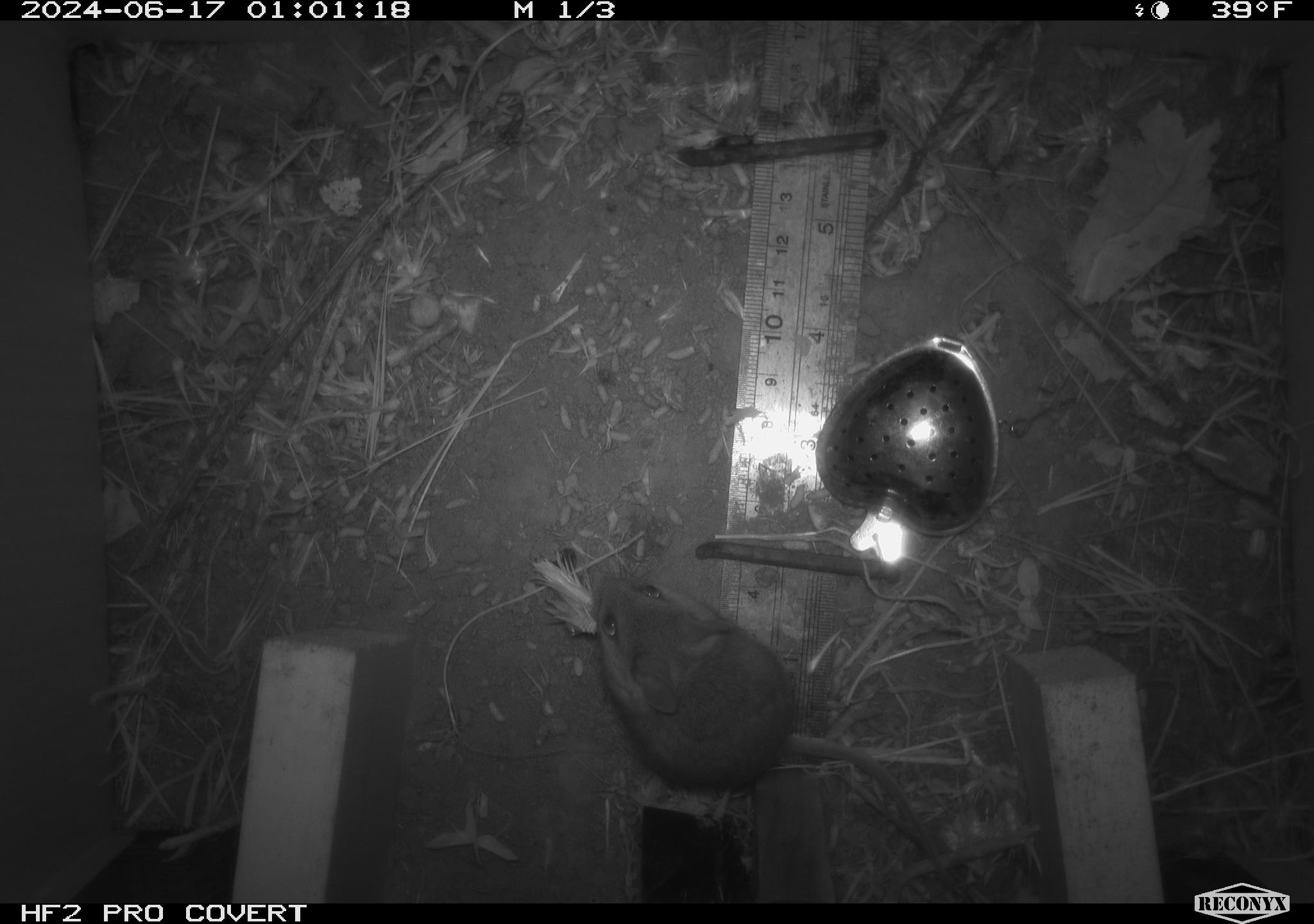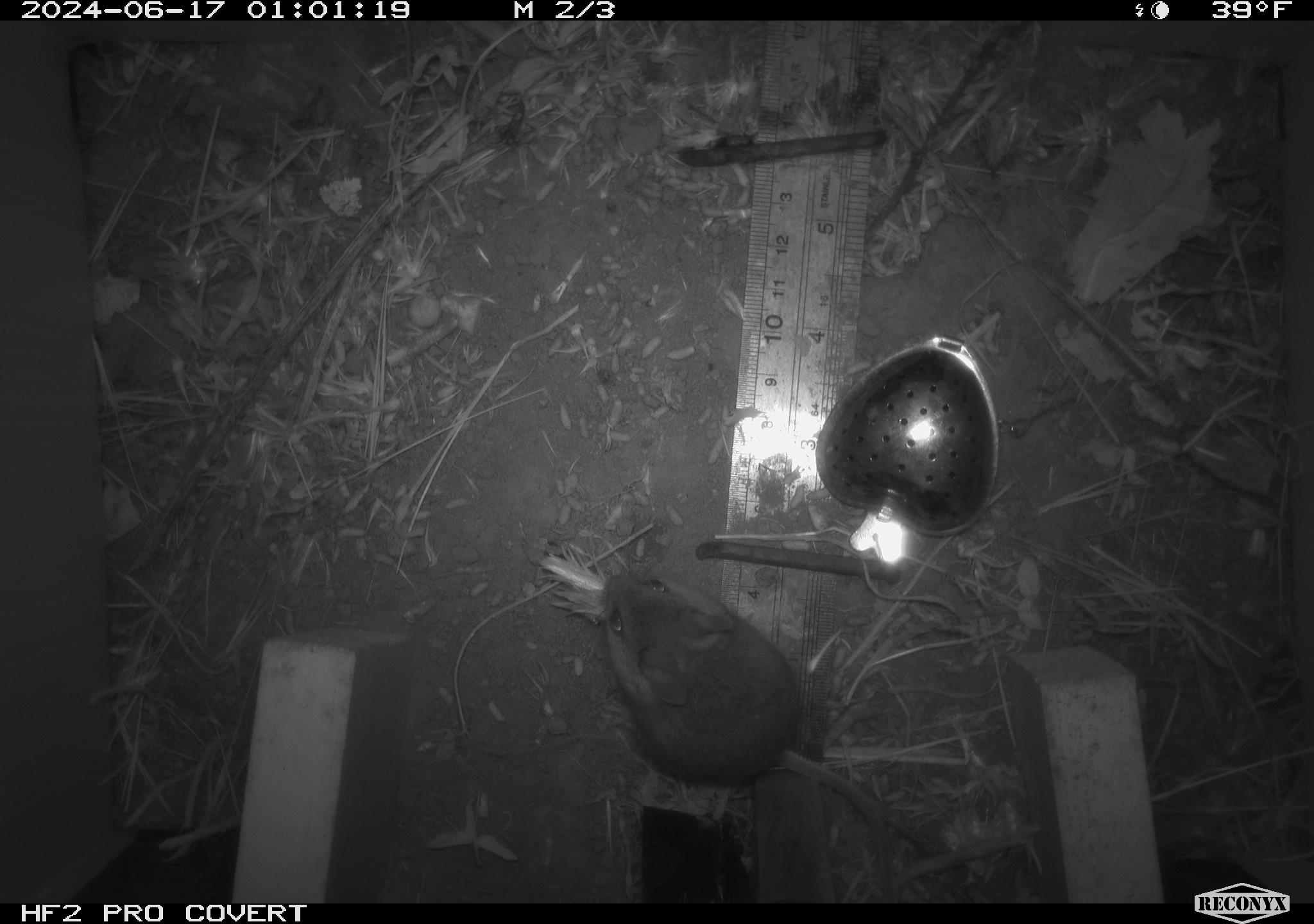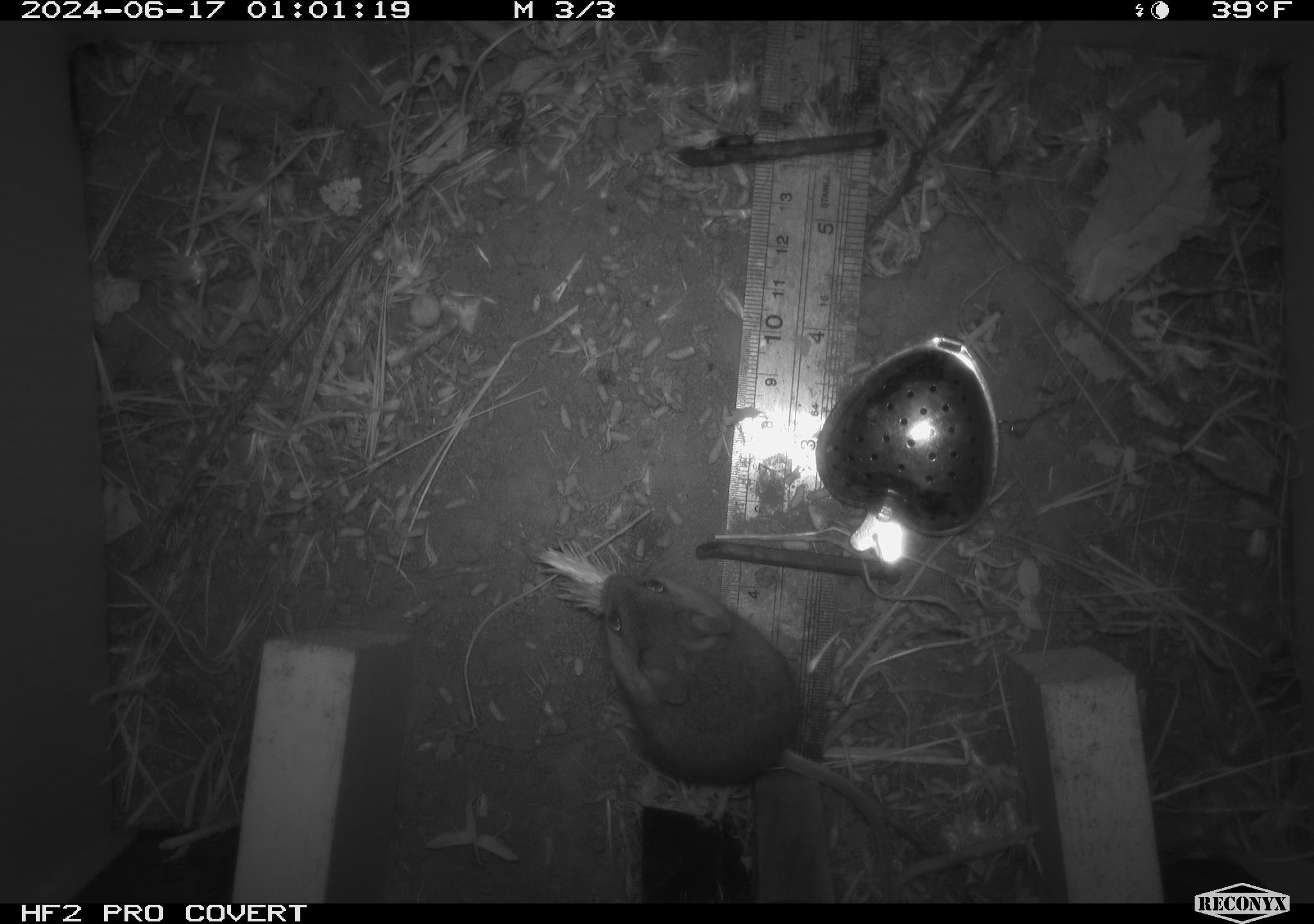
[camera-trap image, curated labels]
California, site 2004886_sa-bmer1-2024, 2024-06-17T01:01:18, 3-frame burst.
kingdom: Animalia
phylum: Chordata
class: Mammalia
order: Rodentia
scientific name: Rodentia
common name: mouse species